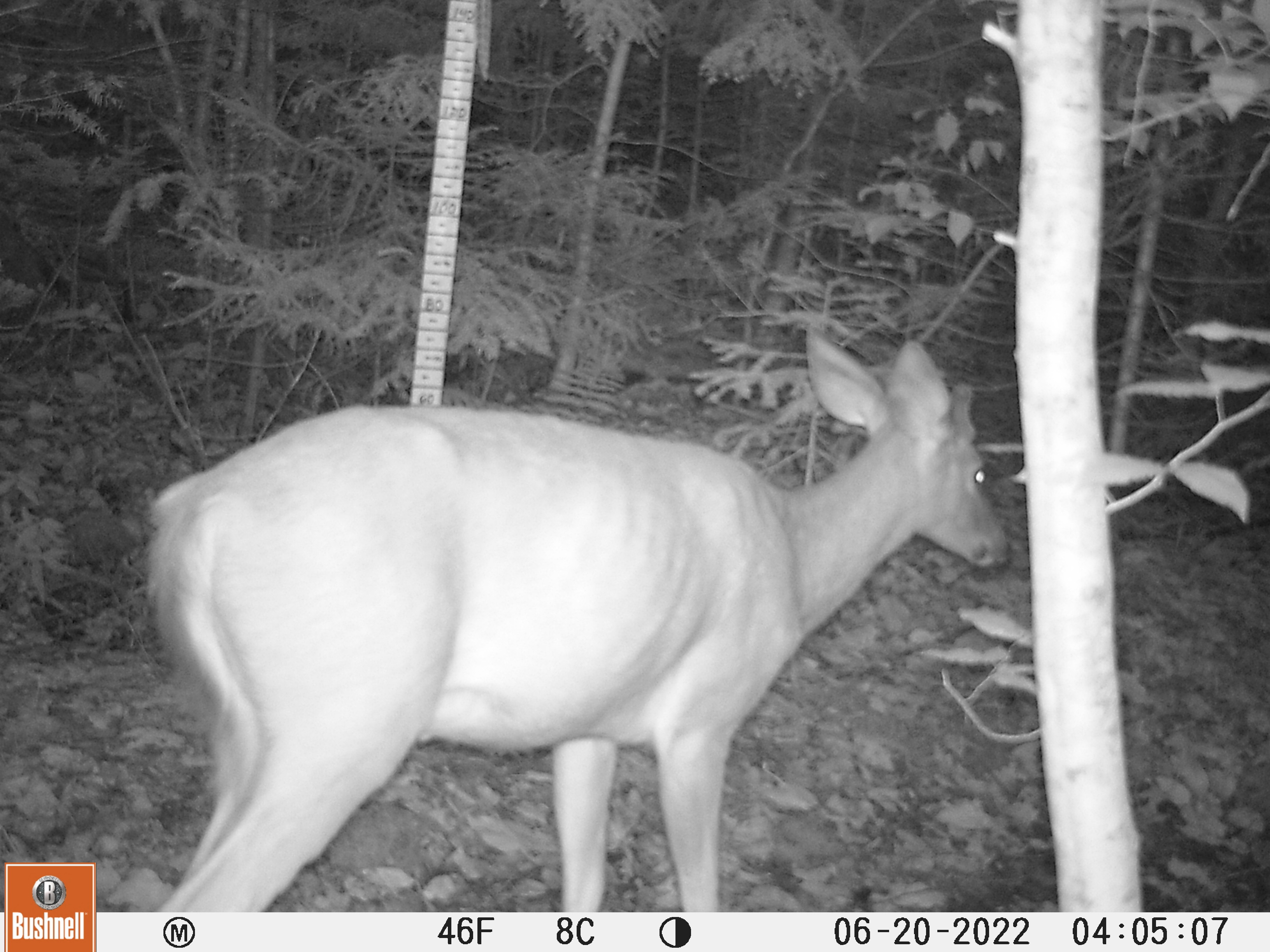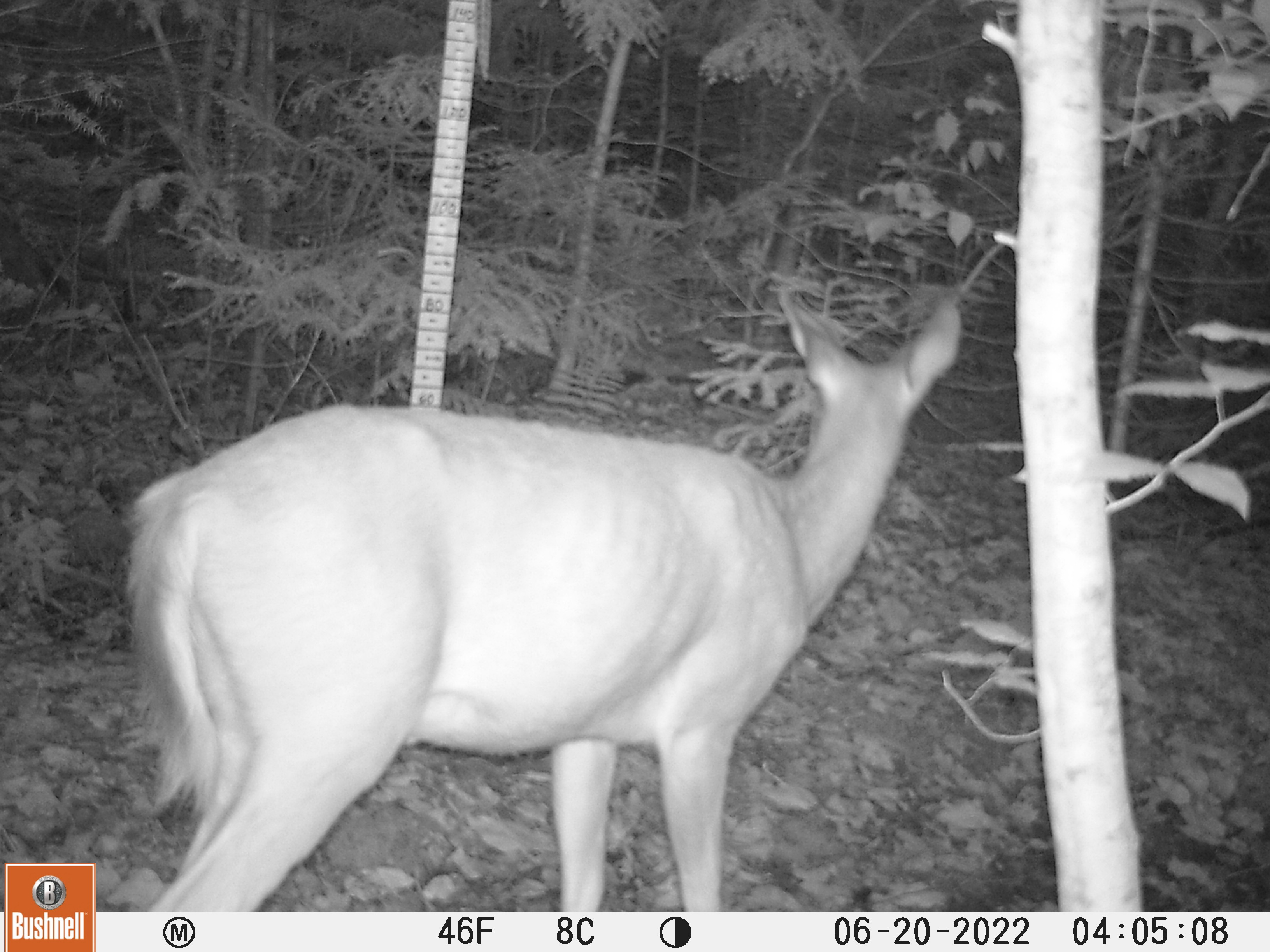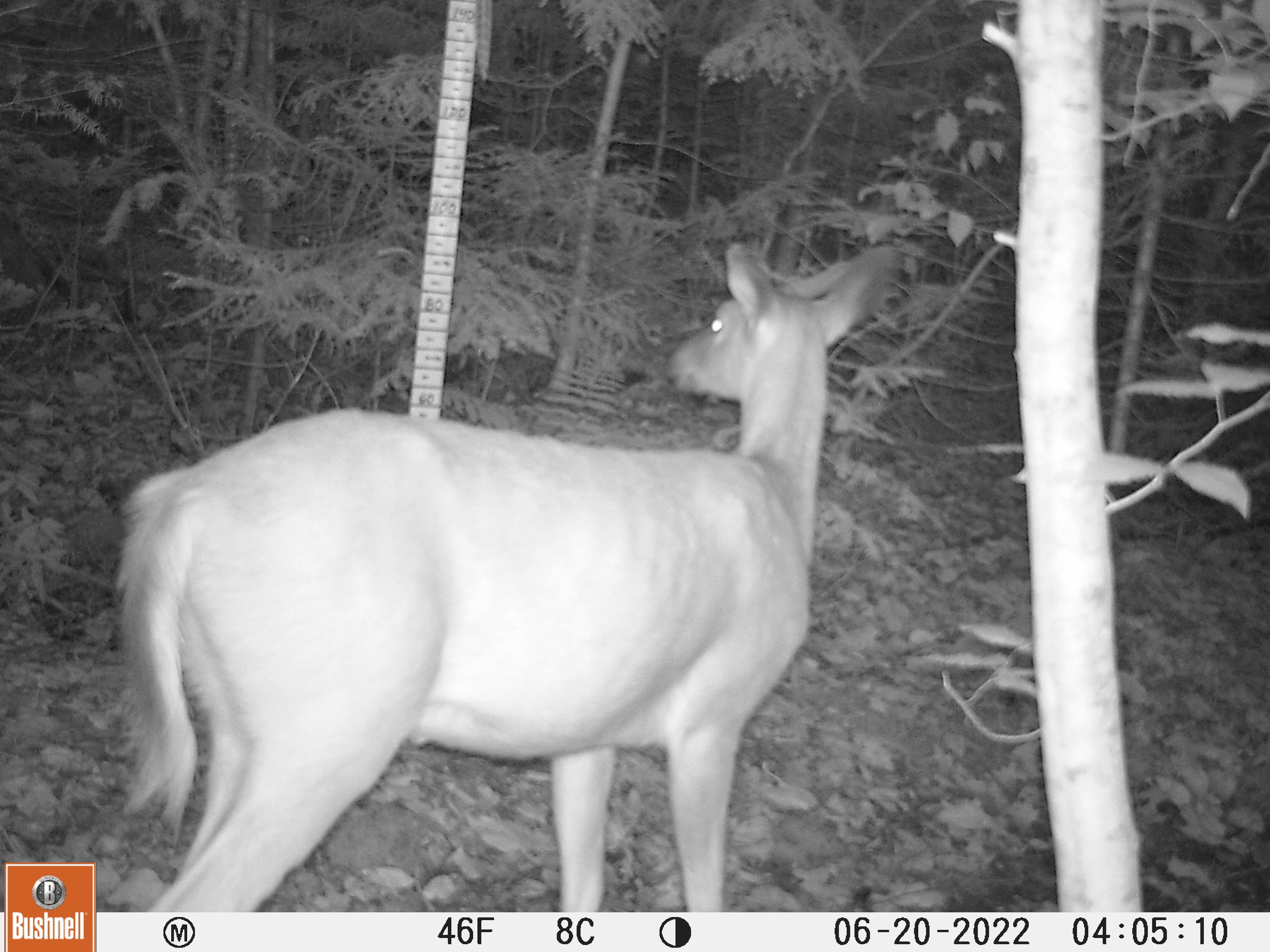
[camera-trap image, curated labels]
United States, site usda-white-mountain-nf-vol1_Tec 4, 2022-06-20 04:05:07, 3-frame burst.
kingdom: Animalia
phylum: Chordata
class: Mammalia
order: Artiodactyla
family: Cervidae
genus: Odocoileus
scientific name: Odocoileus virginianus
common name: white-tailed deer